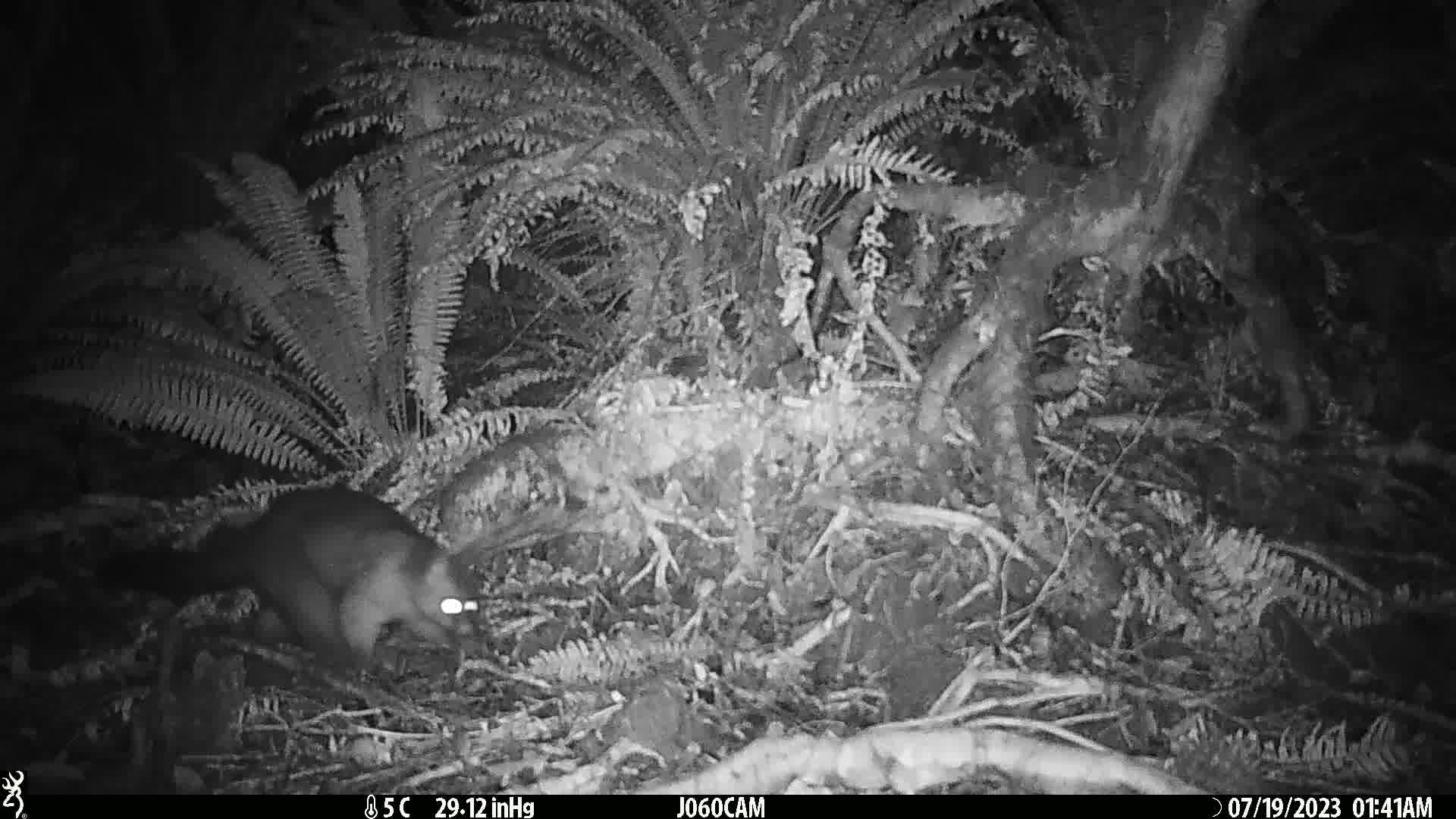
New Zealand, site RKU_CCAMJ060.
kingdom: Animalia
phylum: Chordata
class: Mammalia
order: Diprotodontia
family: Phalangeridae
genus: Trichosurus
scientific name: Trichosurus vulpecula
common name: common brushtail possum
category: possum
Possum (common brushtail possum) (Trichosurus vulpecula).